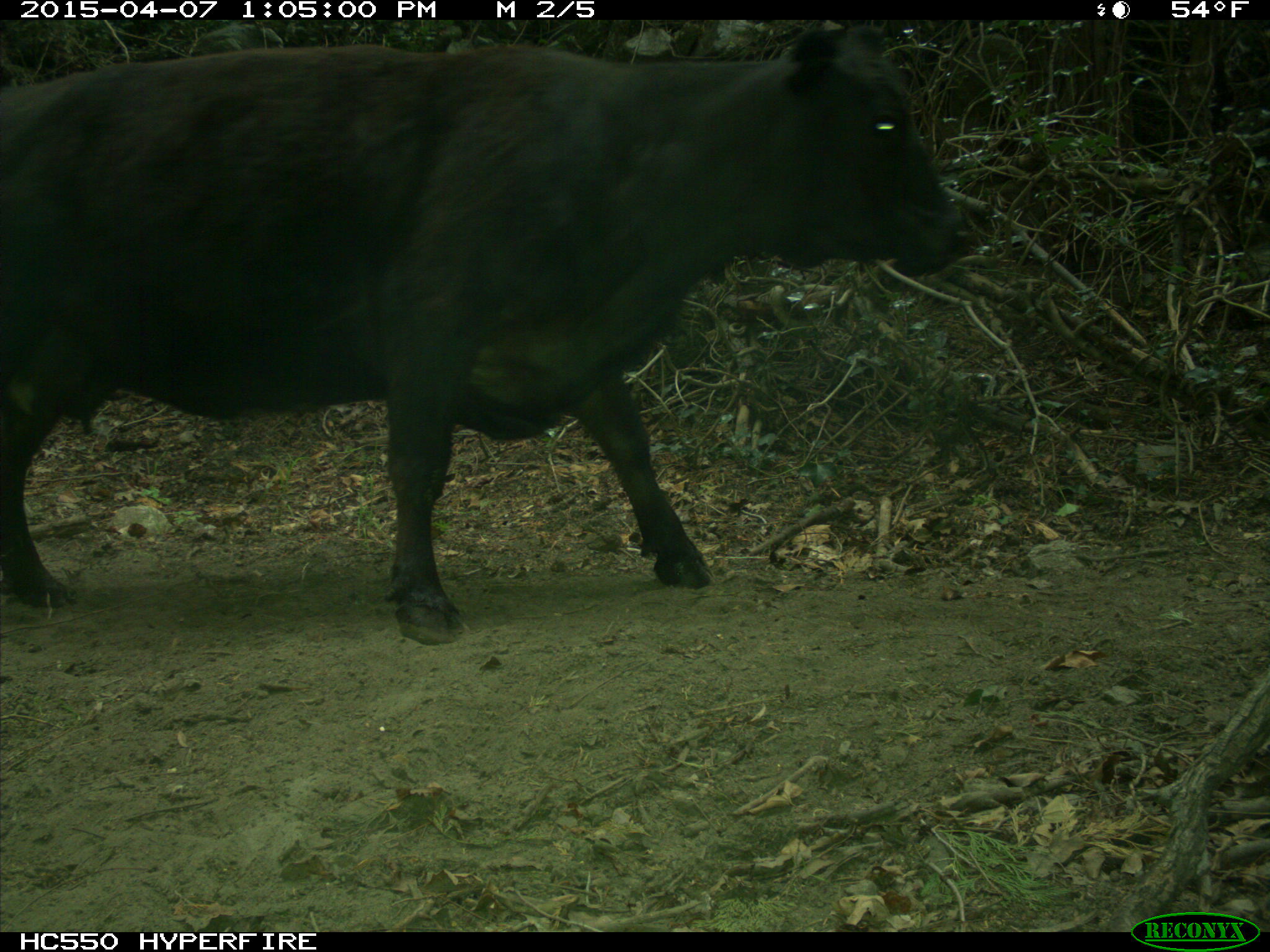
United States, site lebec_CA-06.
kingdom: Animalia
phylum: Chordata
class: Mammalia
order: Artiodactyla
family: Bovidae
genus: Bos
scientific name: Bos taurus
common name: domestic cow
Bos taurus (domestic cow).